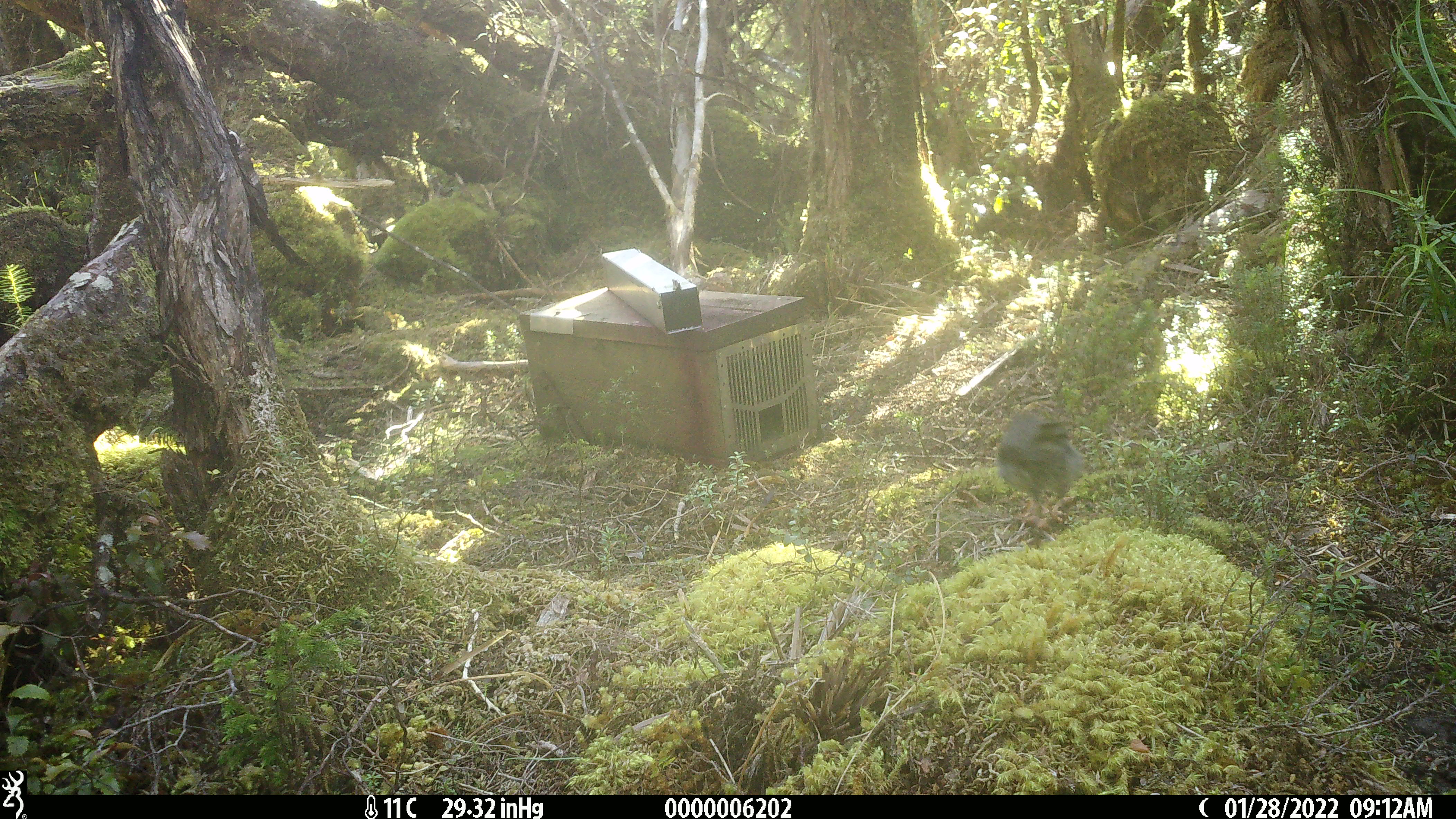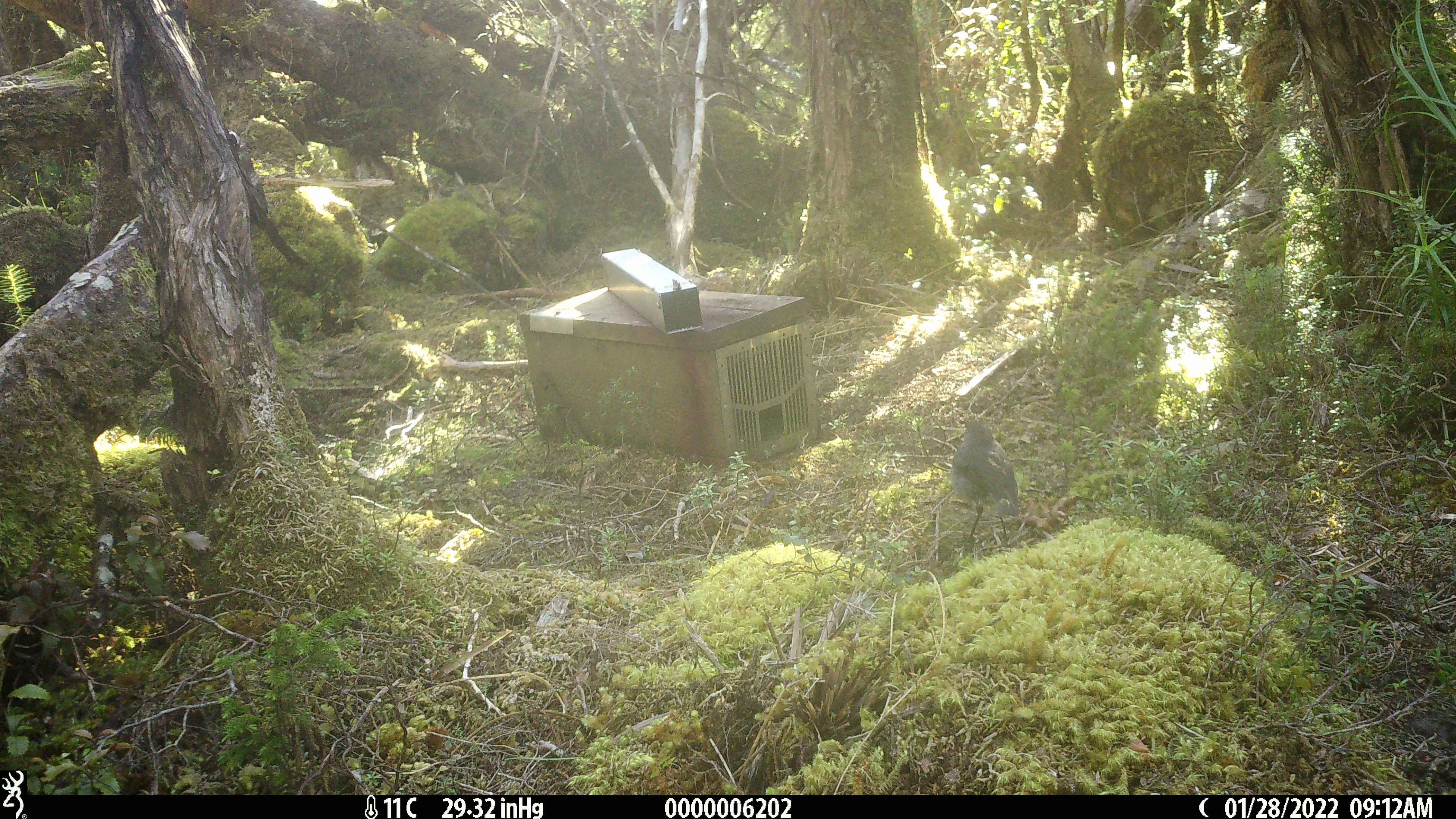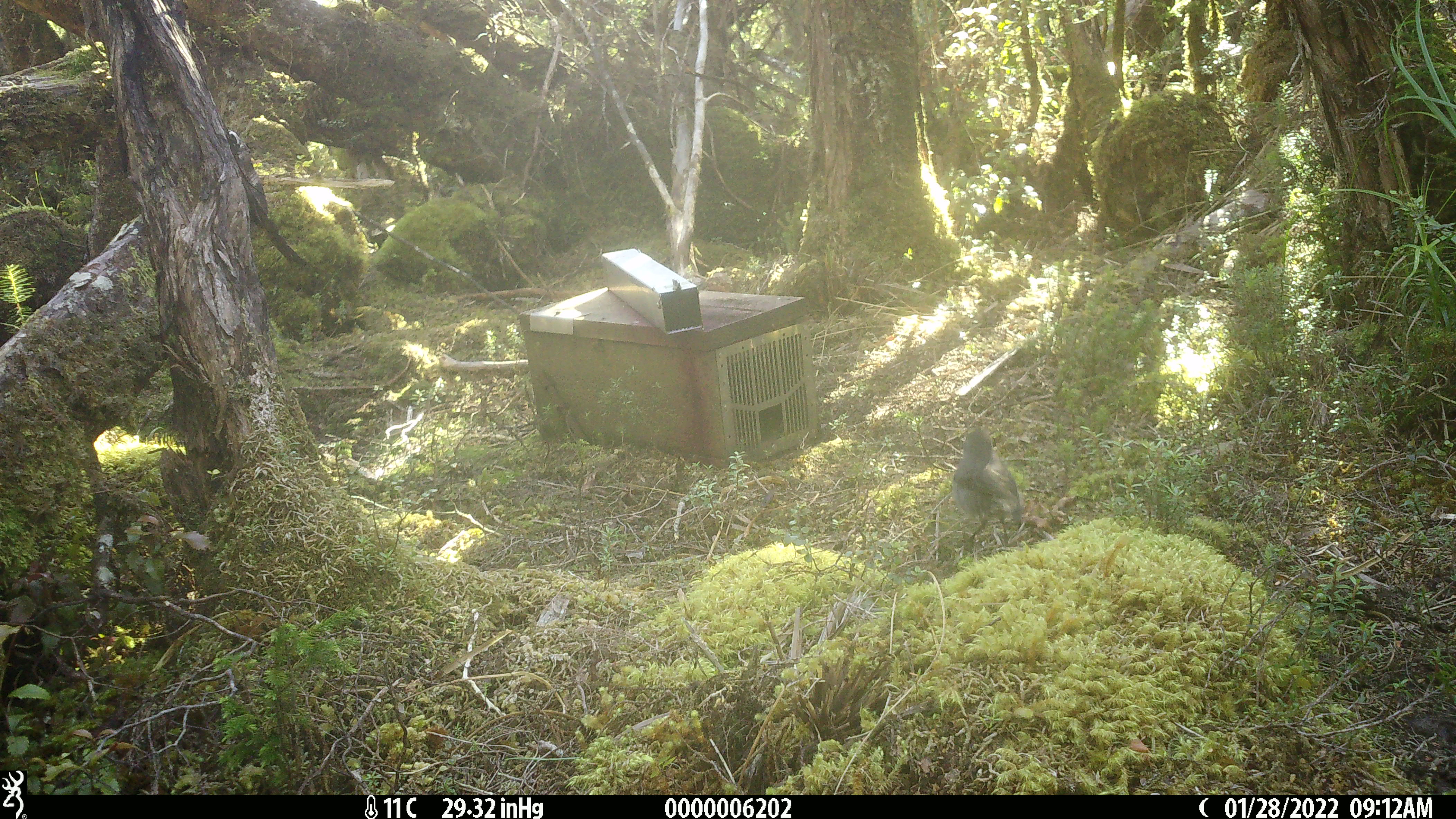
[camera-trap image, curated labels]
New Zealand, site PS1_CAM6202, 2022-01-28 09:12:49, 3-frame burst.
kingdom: Animalia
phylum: Chordata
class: Aves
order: Passeriformes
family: Petroicidae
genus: Petroica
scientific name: Petroica australis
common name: new zealand robin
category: robin